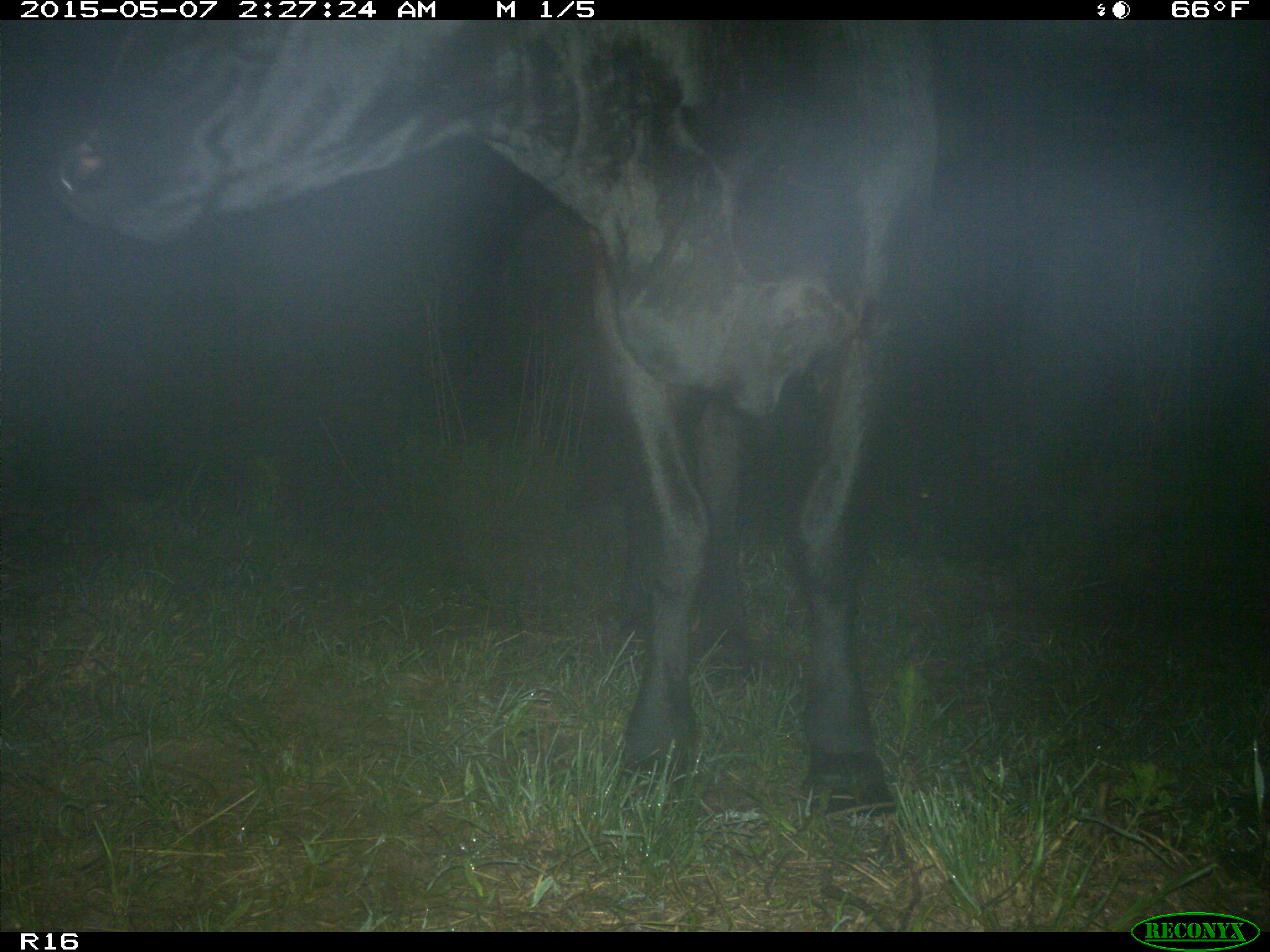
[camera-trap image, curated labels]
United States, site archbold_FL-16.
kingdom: Animalia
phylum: Chordata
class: Mammalia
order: Artiodactyla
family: Bovidae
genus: Bos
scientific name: Bos taurus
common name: domestic cow